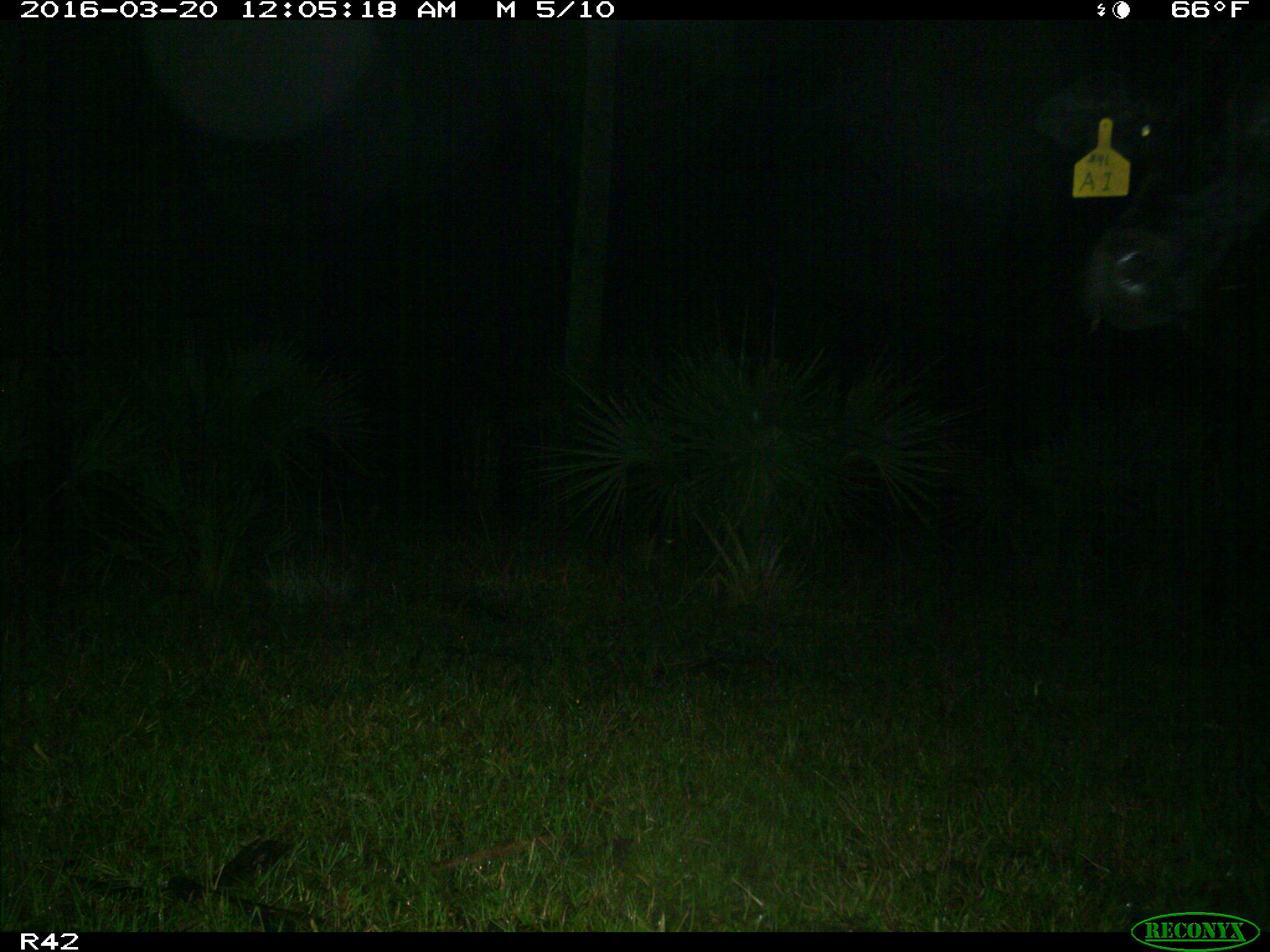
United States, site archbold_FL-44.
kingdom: Animalia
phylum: Chordata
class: Mammalia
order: Artiodactyla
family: Bovidae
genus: Bos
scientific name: Bos taurus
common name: domestic cow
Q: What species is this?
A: Bos taurus (domestic cow).